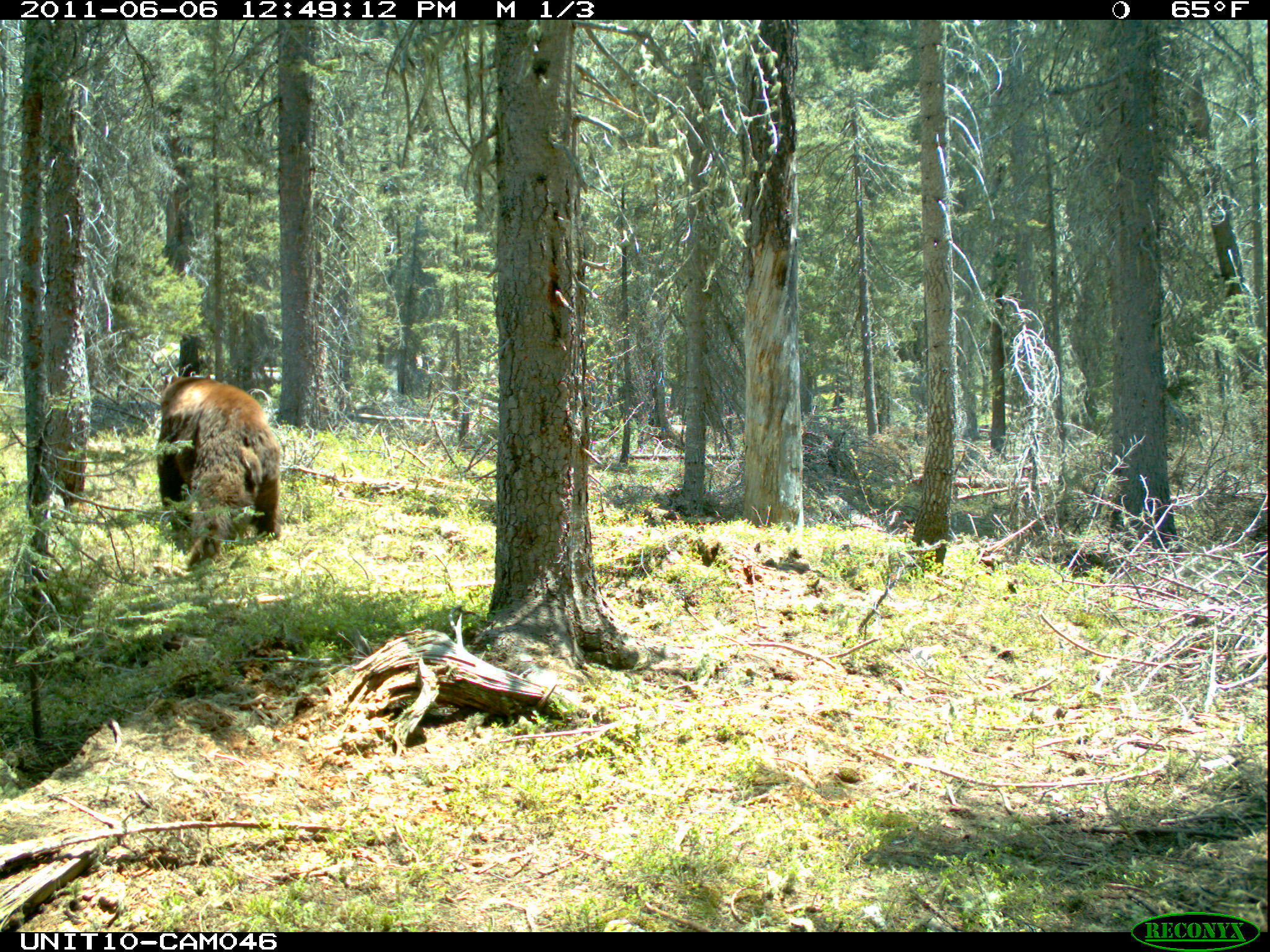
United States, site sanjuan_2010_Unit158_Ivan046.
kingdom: Animalia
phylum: Chordata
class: Mammalia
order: Carnivora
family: Ursidae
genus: Ursus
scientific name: Ursus americanus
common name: american black bear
Ursus americanus (american black bear).